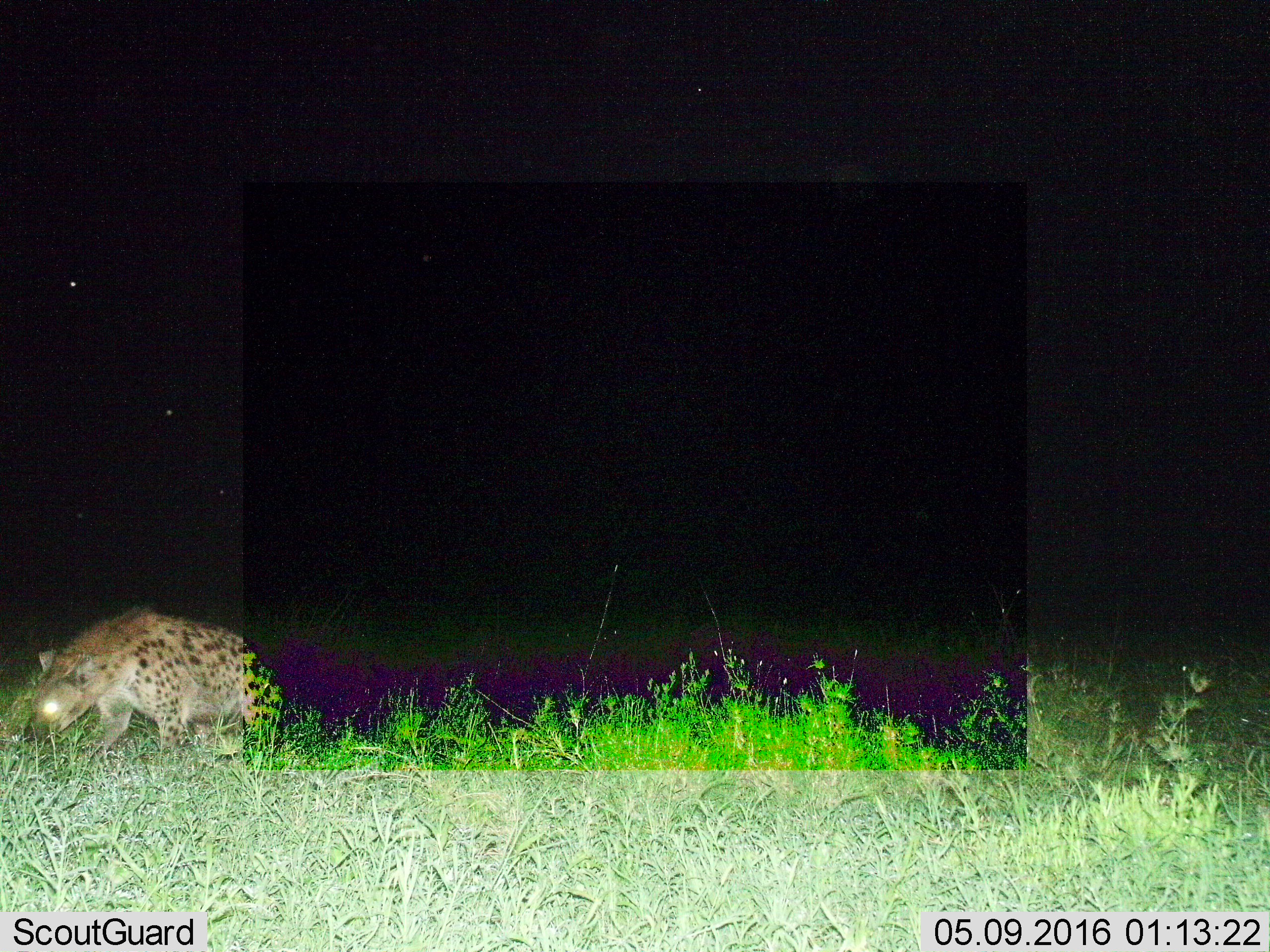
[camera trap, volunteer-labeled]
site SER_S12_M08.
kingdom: Animalia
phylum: Chordata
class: Mammalia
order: Carnivora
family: Hyaenidae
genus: Crocuta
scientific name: Crocuta crocuta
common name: spotted hyena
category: hyenaspotted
Hyenaspotted (spotted hyena) (Crocuta crocuta), count 1. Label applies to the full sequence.